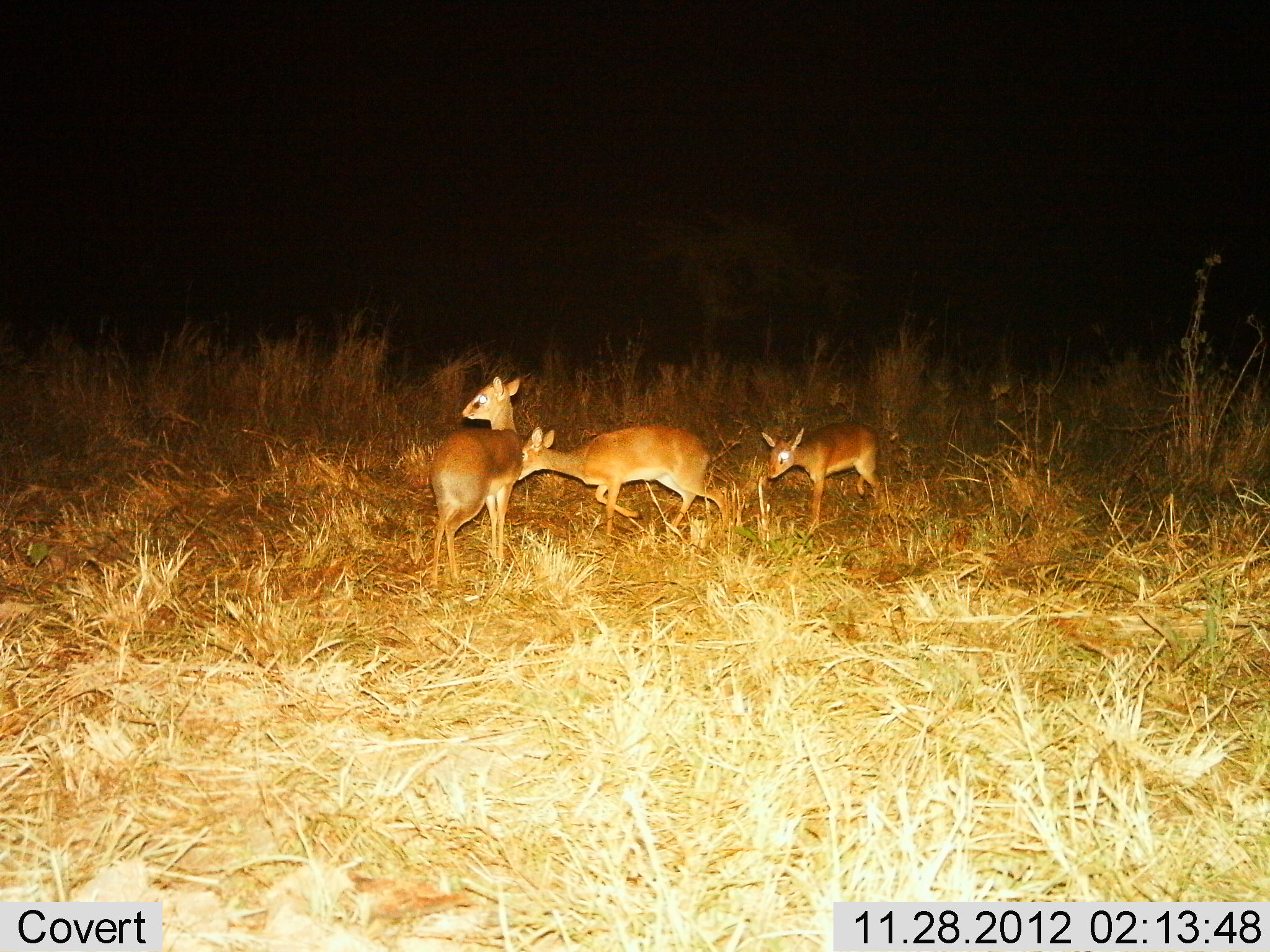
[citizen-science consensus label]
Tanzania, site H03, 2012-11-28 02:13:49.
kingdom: Animalia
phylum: Chordata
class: Mammalia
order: Artiodactyla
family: Bovidae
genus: Madoqua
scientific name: Madoqua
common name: dikdik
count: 3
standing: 73%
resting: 0%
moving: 60%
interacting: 0%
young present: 33%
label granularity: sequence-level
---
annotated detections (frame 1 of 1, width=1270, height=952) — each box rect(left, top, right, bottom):
animal: rect(517, 426, 730, 536); rect(428, 374, 522, 586); rect(761, 427, 880, 529)